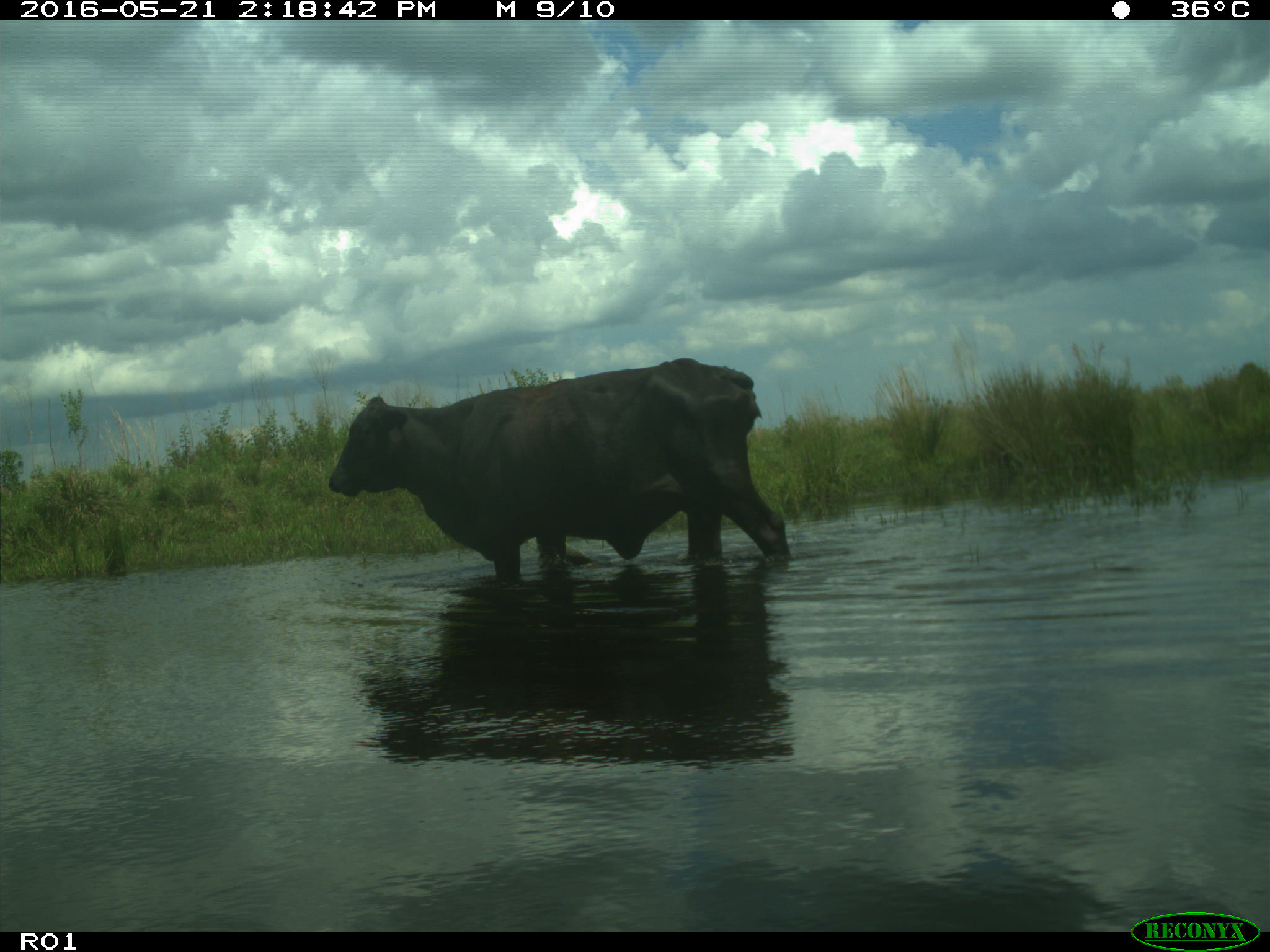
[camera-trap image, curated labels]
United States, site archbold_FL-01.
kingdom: Animalia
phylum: Chordata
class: Mammalia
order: Artiodactyla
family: Bovidae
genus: Bos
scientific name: Bos taurus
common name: domestic cow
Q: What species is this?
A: Bos taurus (domestic cow).